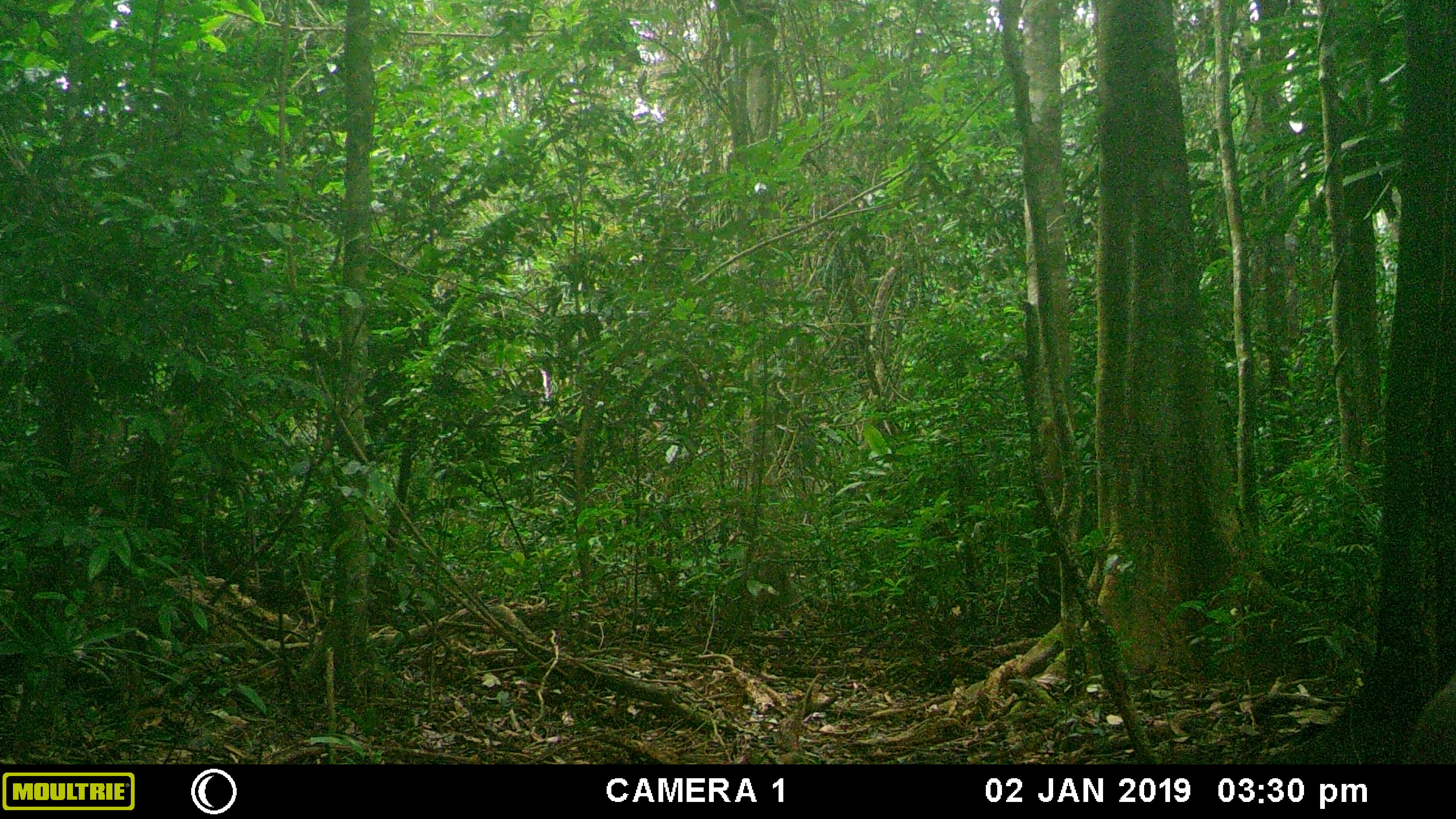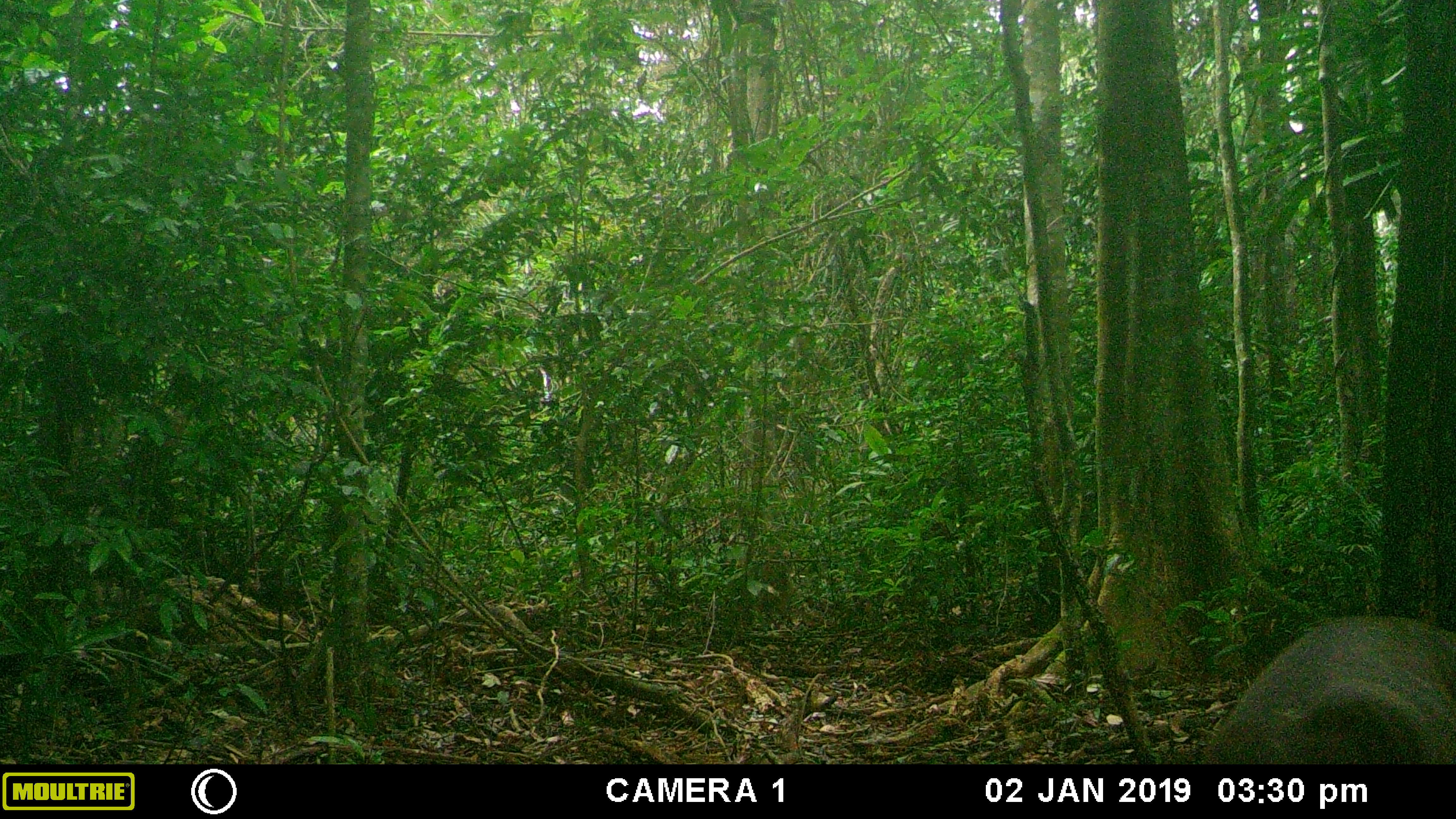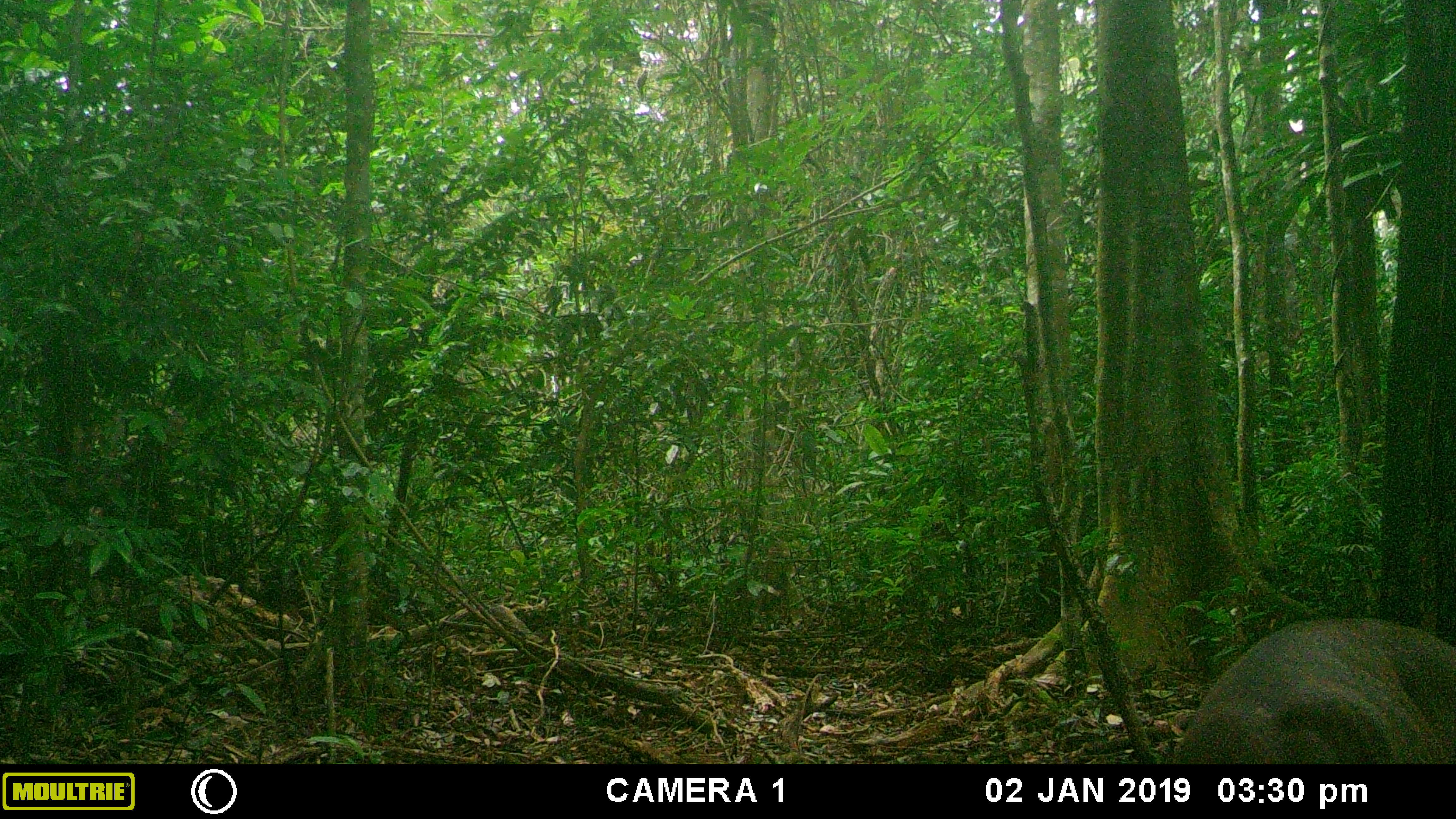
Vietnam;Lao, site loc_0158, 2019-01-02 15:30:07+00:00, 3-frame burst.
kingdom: Animalia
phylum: Chordata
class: Mammalia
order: Artiodactyla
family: Cervidae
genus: Muntiacus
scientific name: Muntiacus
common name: muntjacs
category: unidentified muntjac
Unidentified muntjac (muntjacs) (Muntiacus). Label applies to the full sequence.